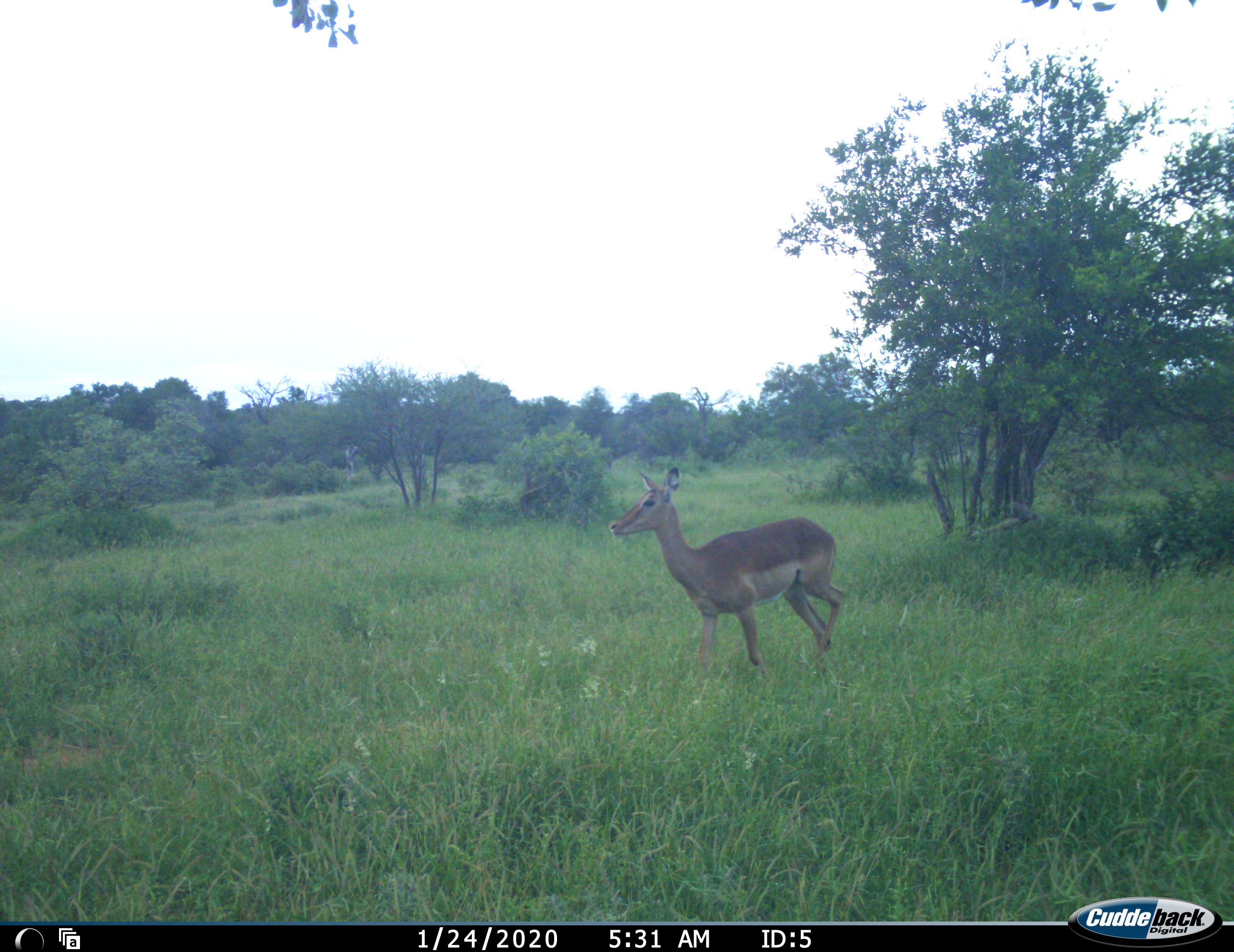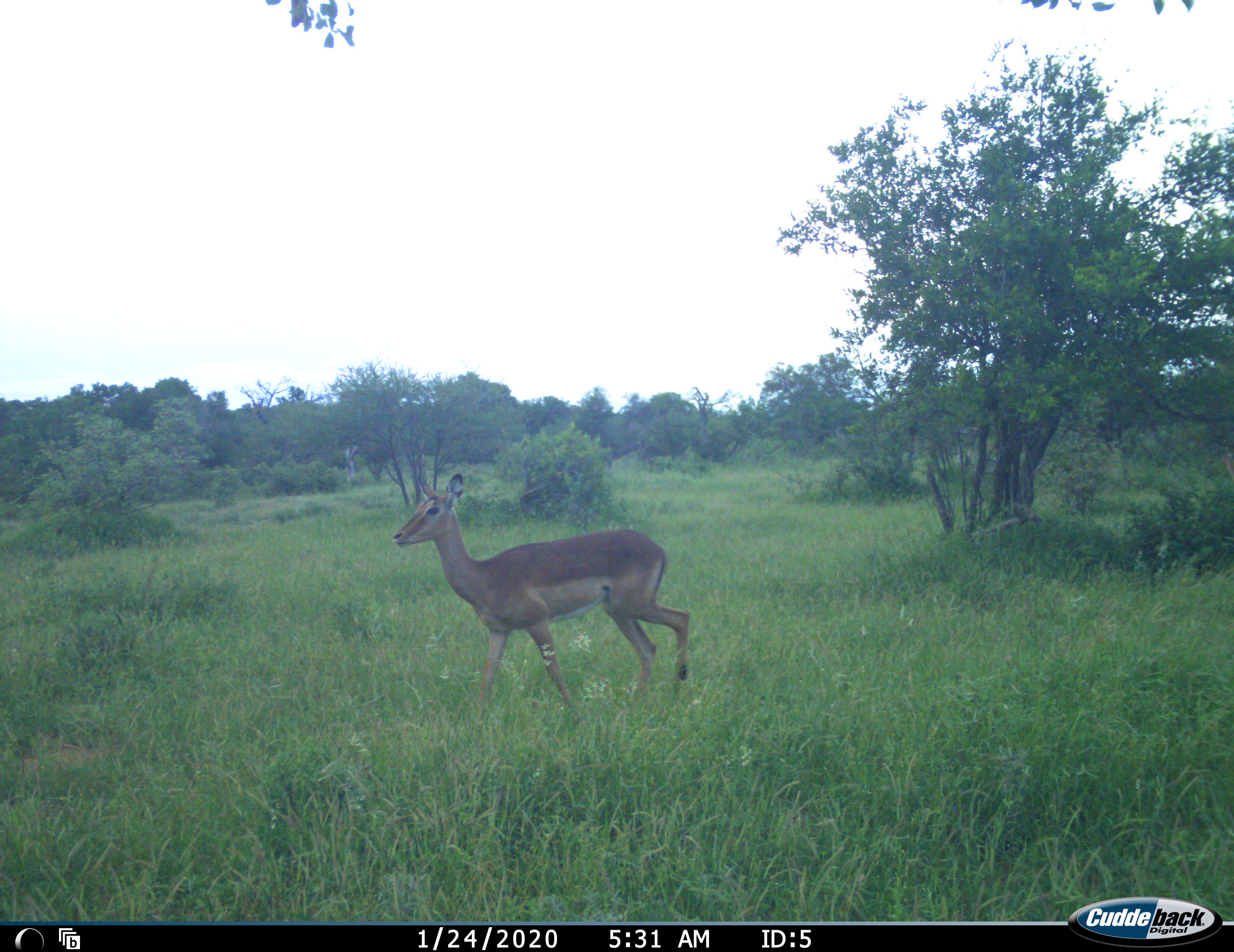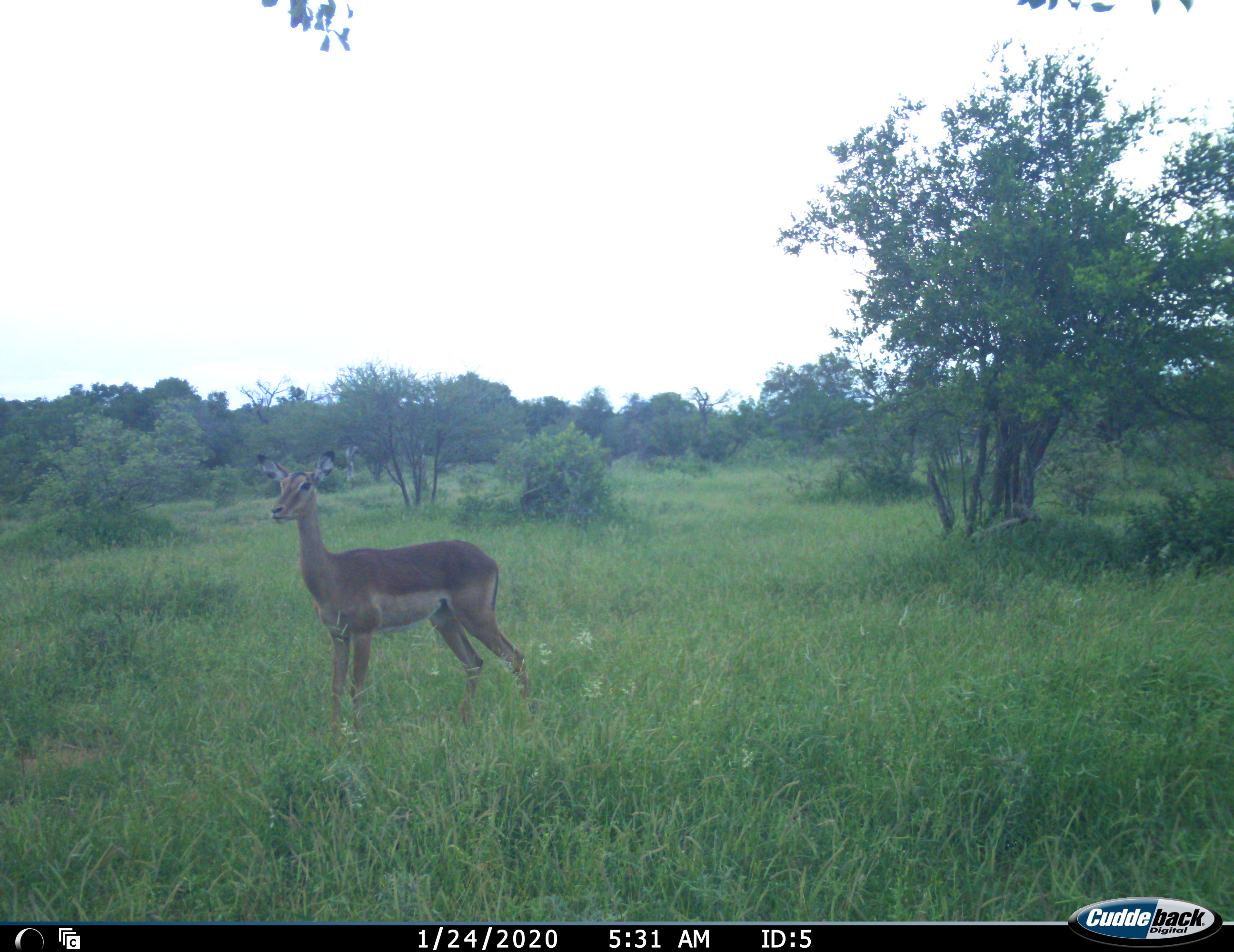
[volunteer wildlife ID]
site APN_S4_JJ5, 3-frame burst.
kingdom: Animalia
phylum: Chordata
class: Mammalia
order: Artiodactyla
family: Bovidae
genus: Aepyceros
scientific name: Aepyceros melampus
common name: impala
Impala (Aepyceros melampus), count 1. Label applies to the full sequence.